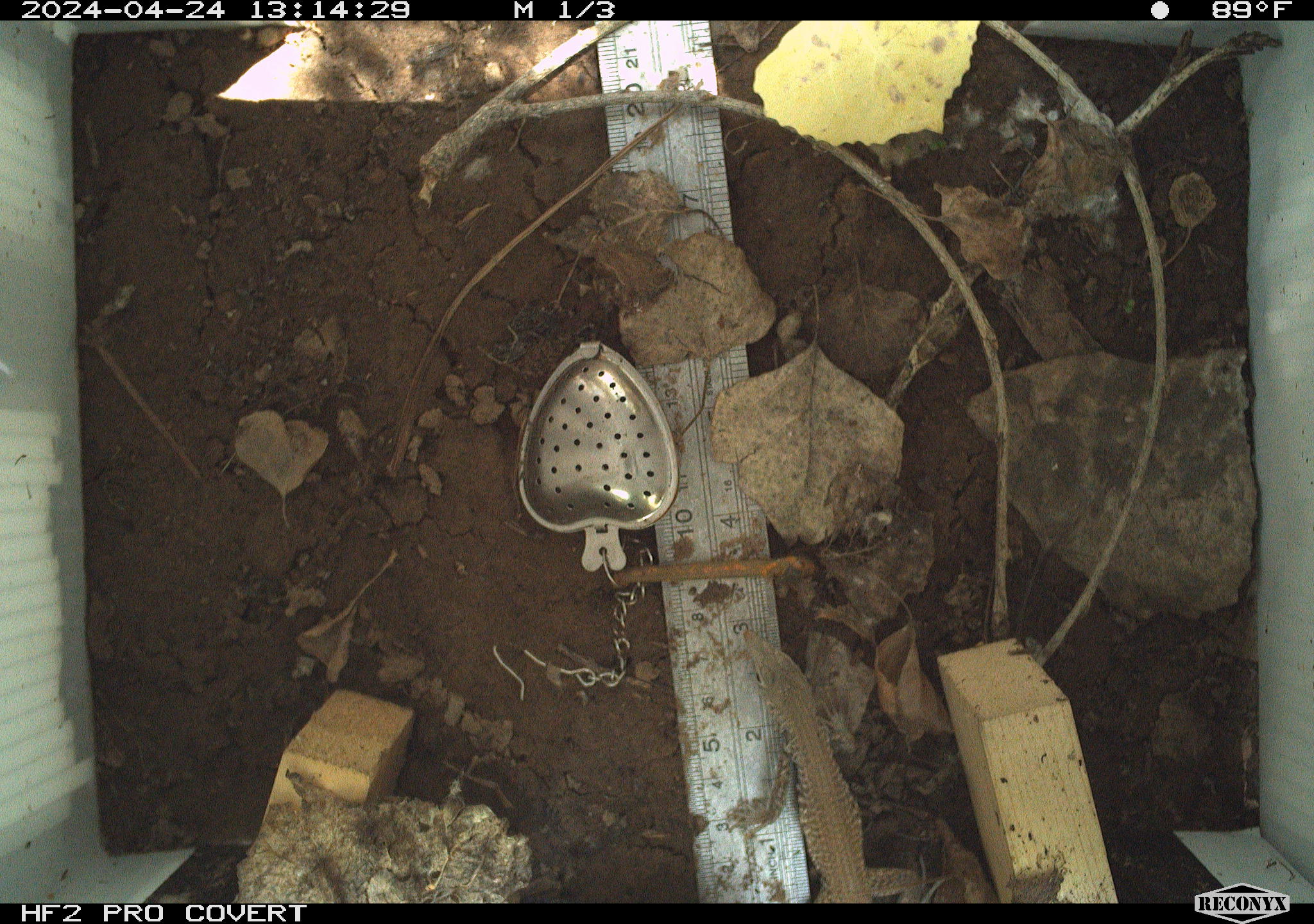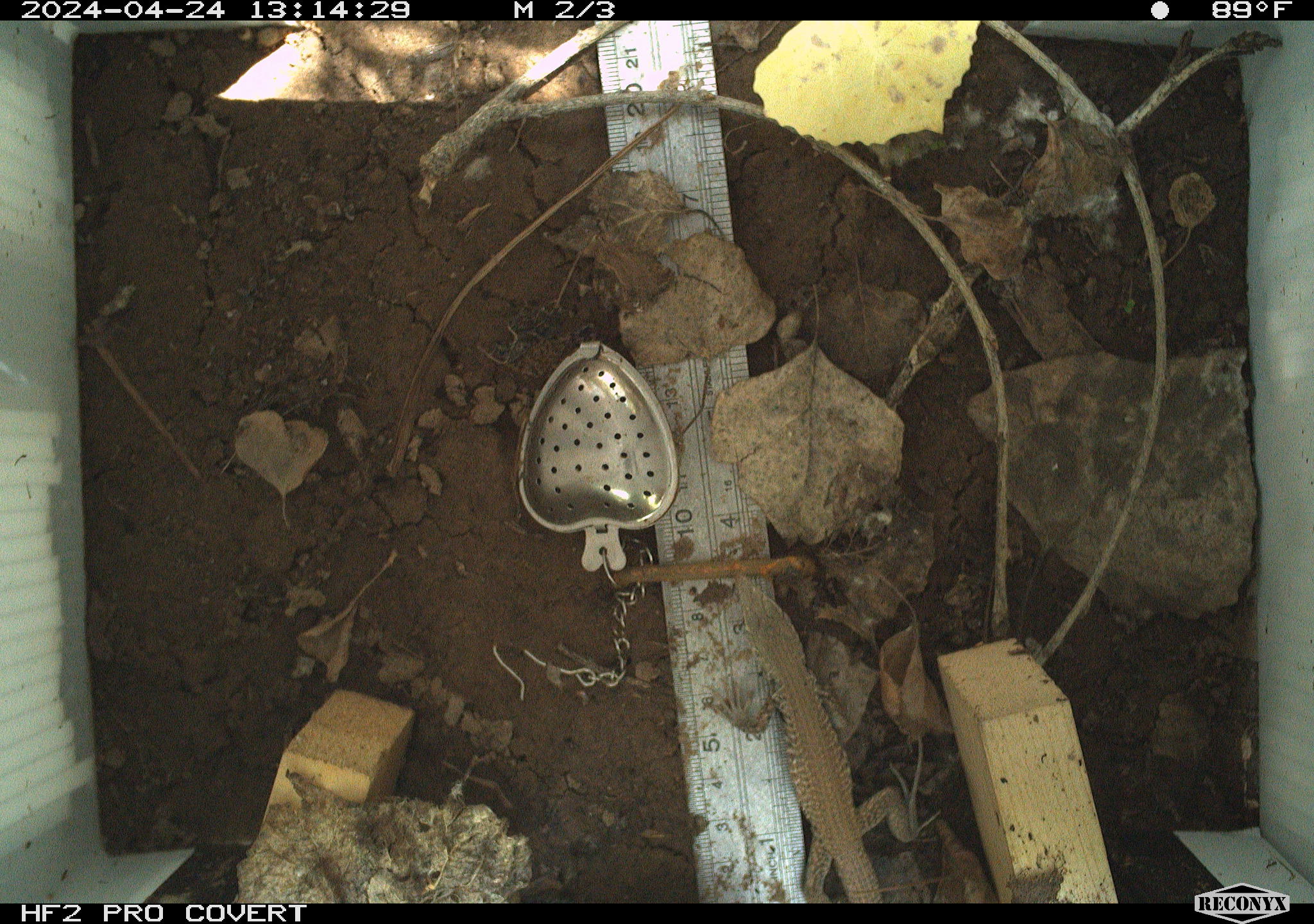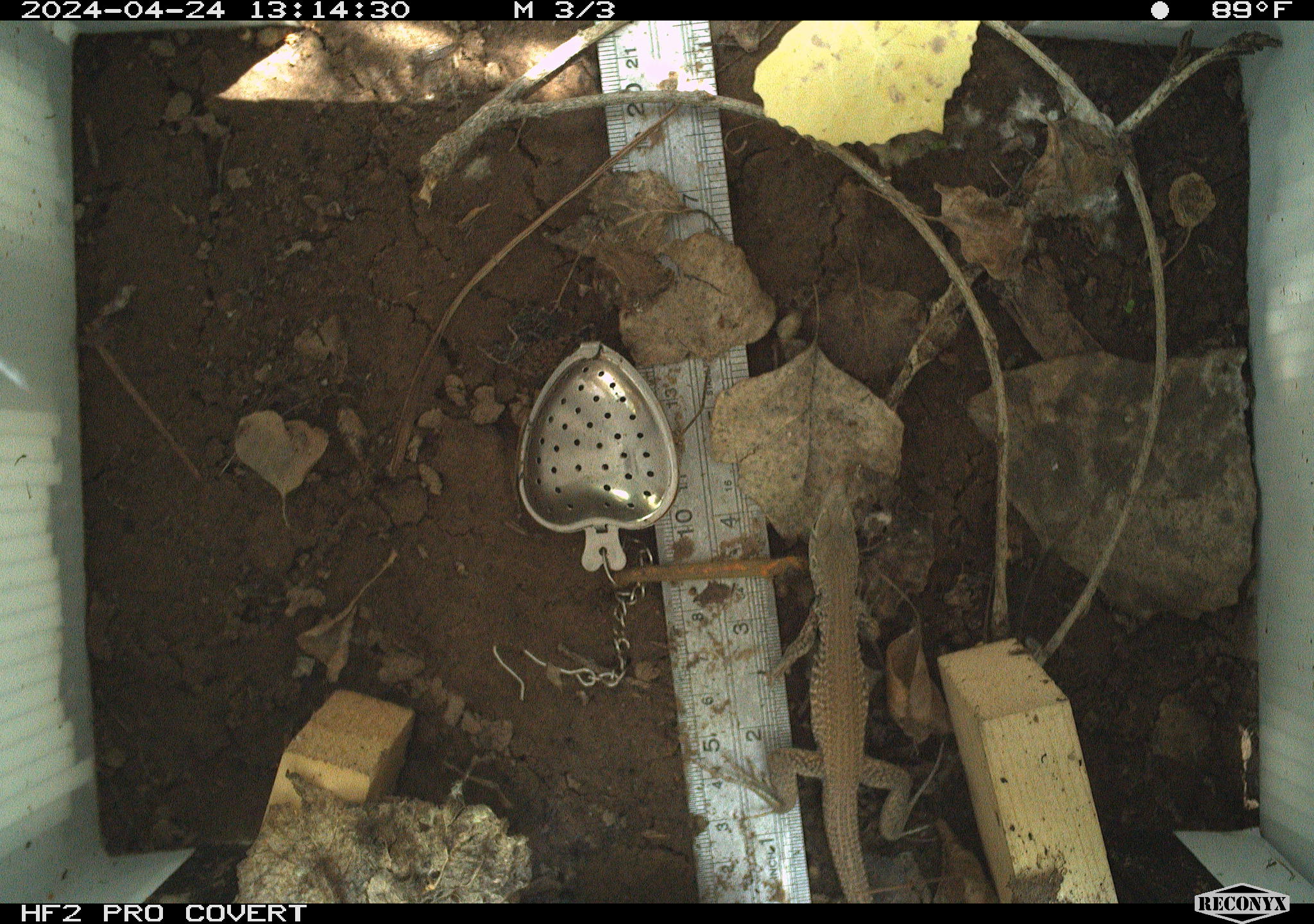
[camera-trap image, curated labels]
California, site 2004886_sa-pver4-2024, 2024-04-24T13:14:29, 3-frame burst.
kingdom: Animalia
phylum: Chordata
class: Reptilia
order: Squamata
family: Teiidae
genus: Aspidoscelis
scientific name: Aspidoscelis tigris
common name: western whiptail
Western whiptail (Aspidoscelis tigris).